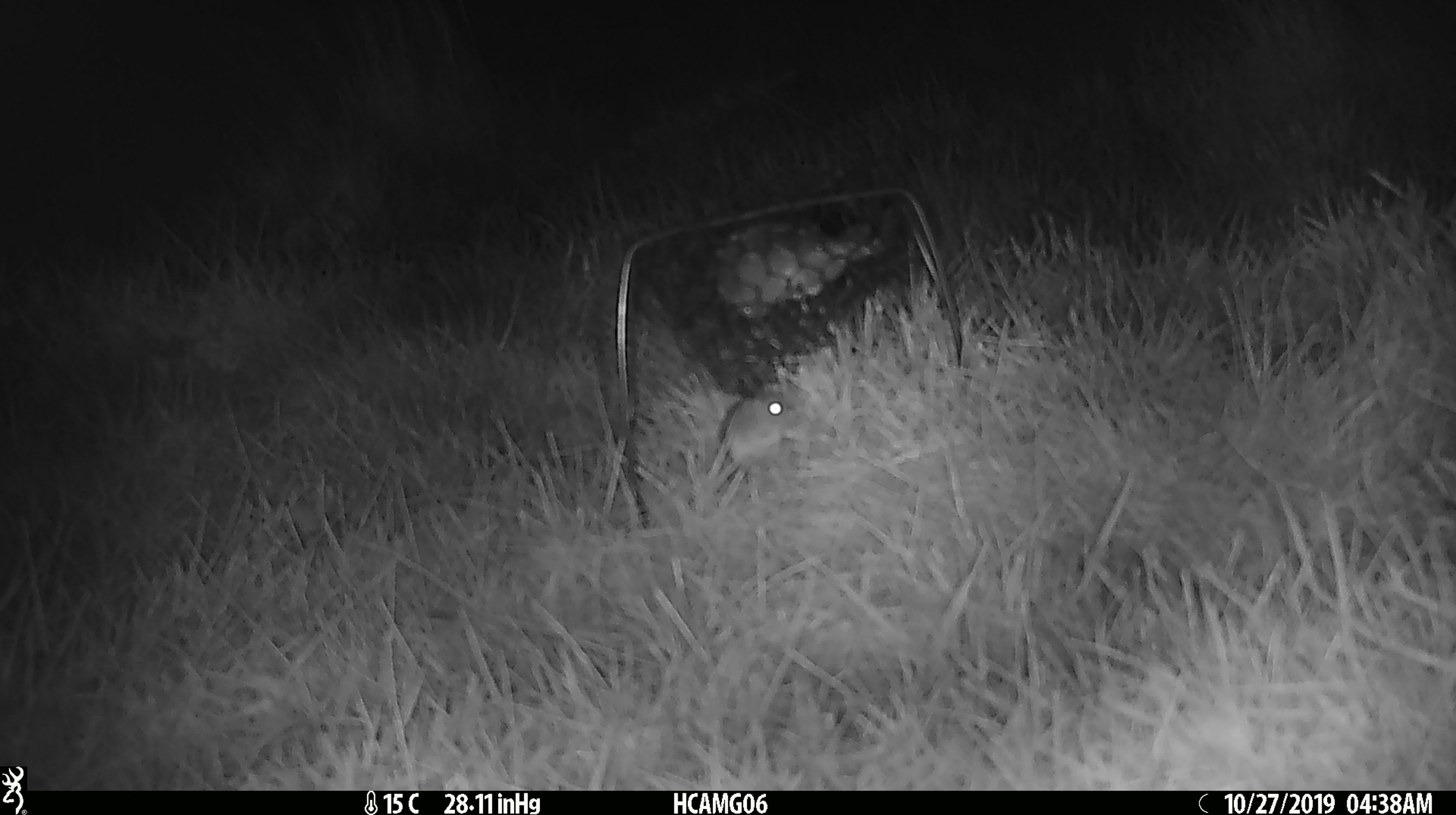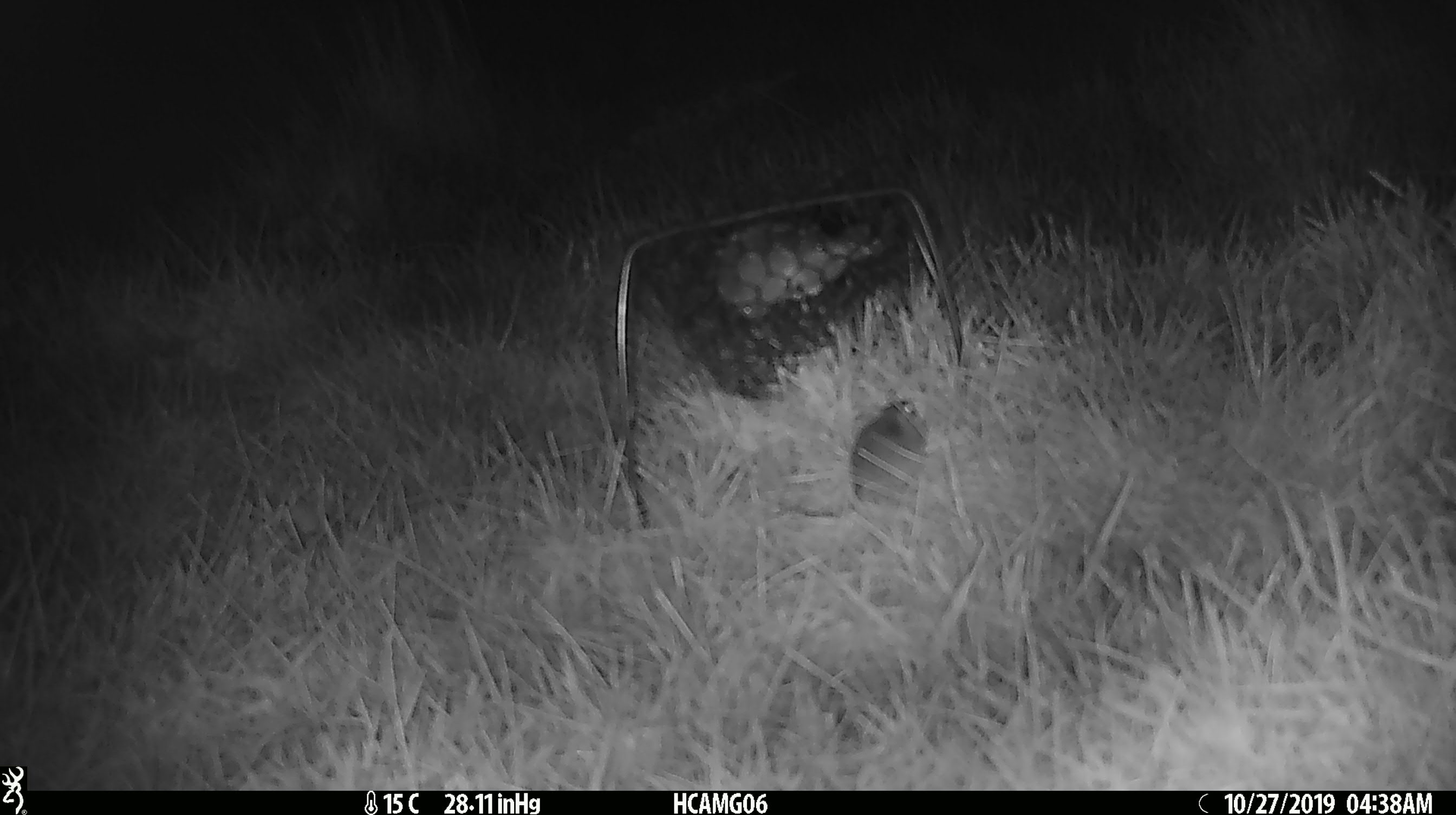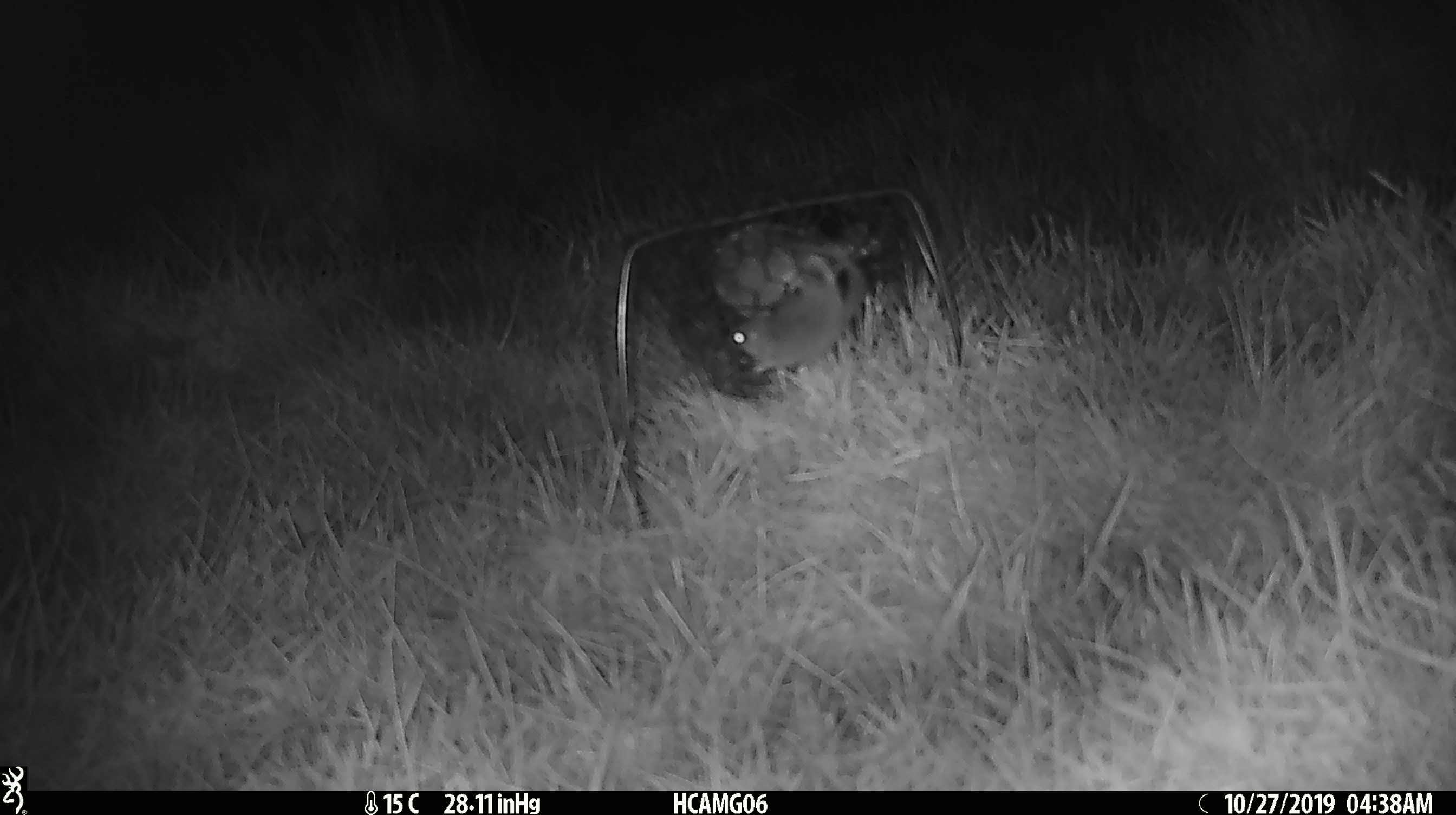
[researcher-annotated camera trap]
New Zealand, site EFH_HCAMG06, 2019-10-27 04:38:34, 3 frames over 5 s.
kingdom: Animalia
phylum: Chordata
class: Mammalia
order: Rodentia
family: Muridae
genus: Mus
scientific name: Mus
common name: mouse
Mouse (Mus).